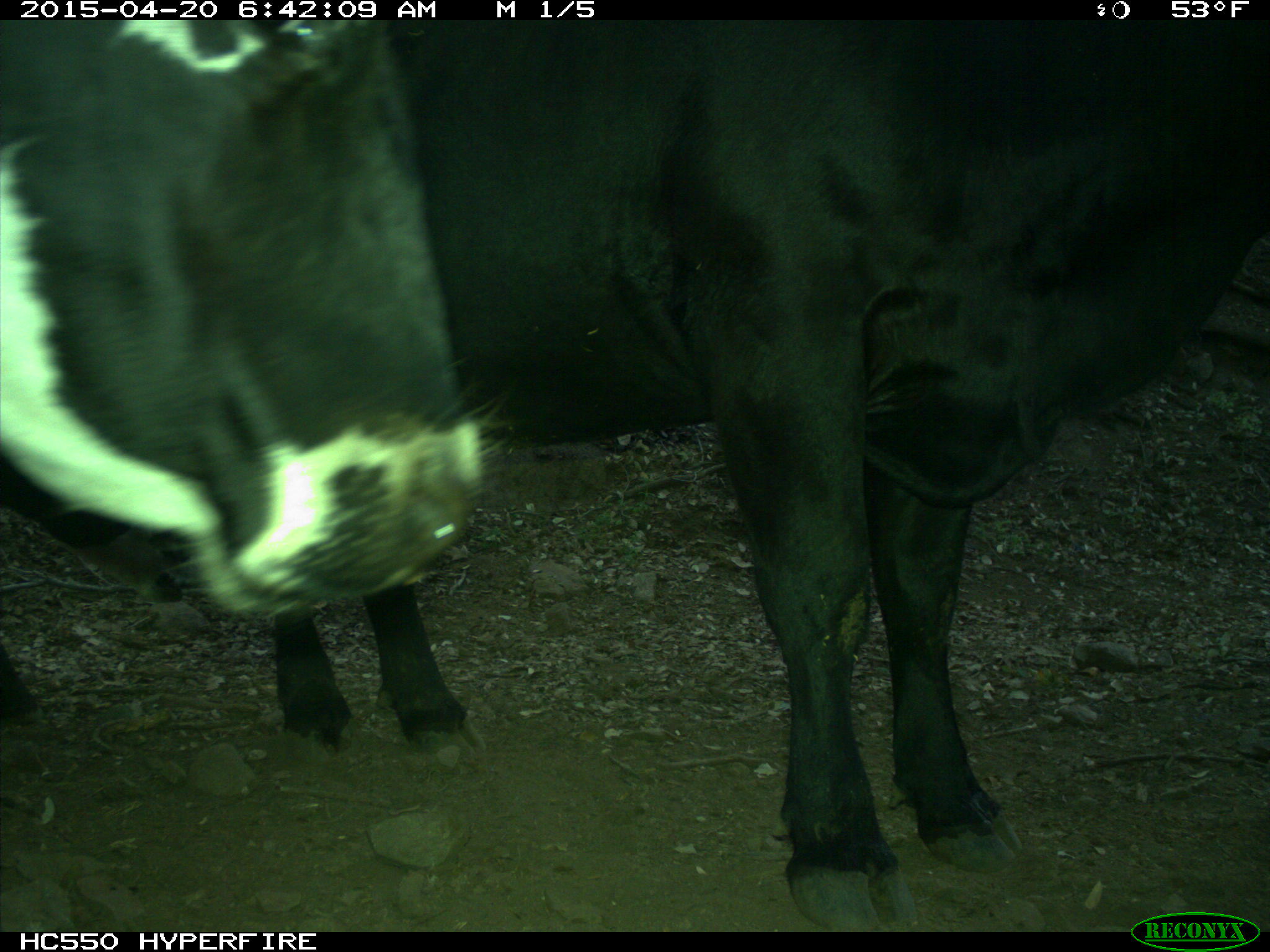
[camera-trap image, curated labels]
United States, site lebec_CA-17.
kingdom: Animalia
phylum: Chordata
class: Mammalia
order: Artiodactyla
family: Bovidae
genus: Bos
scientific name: Bos taurus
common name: domestic cow